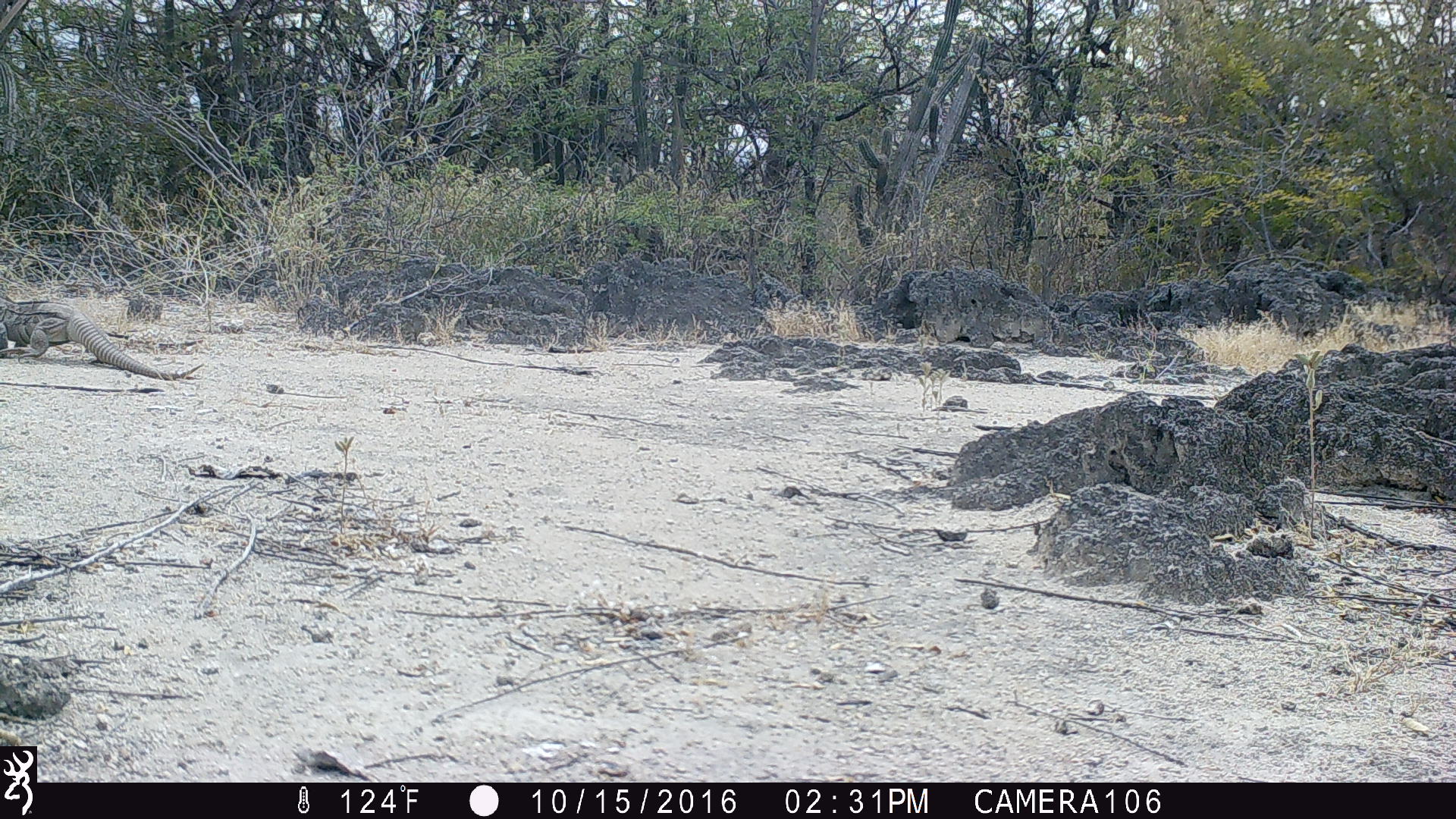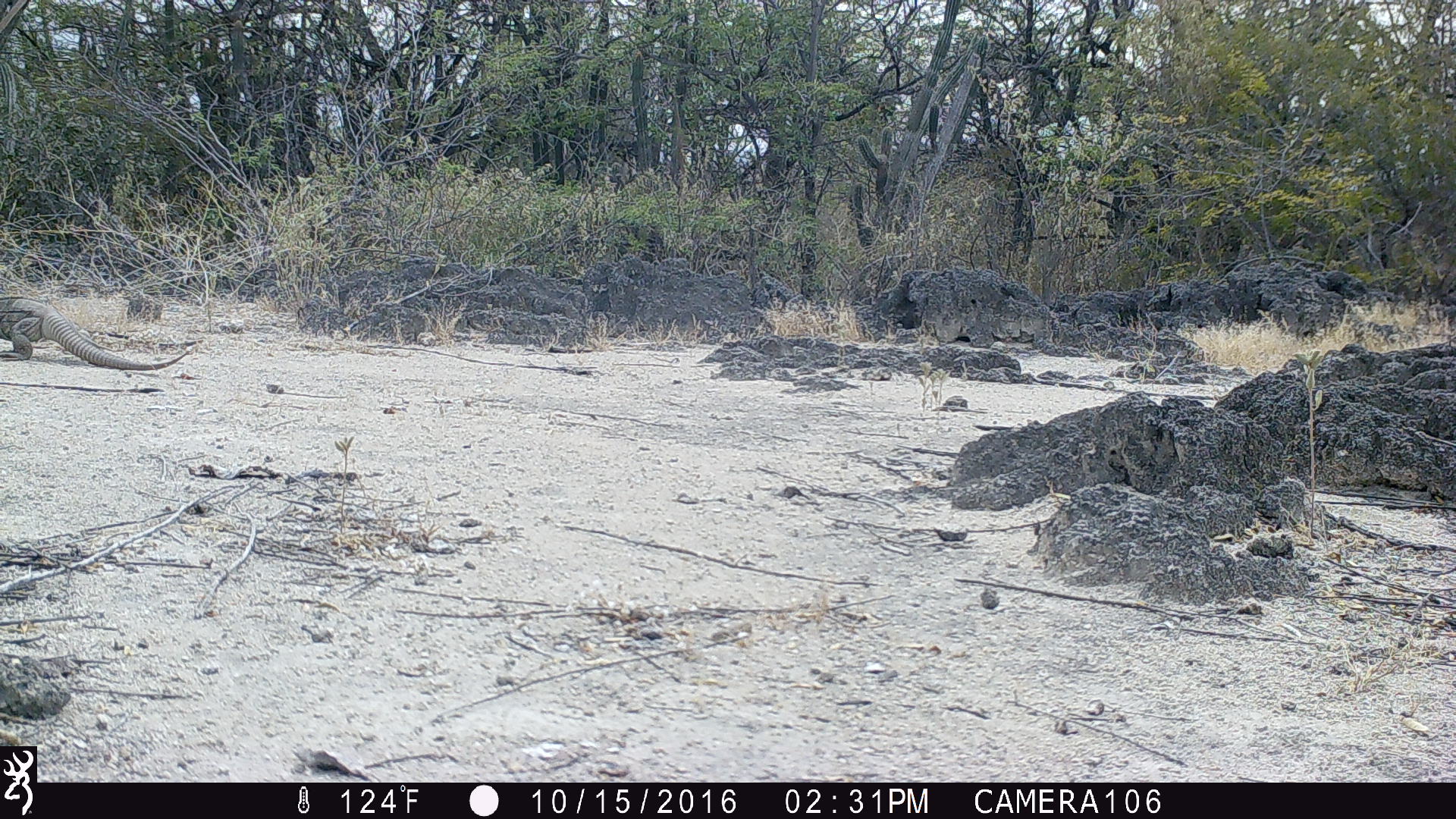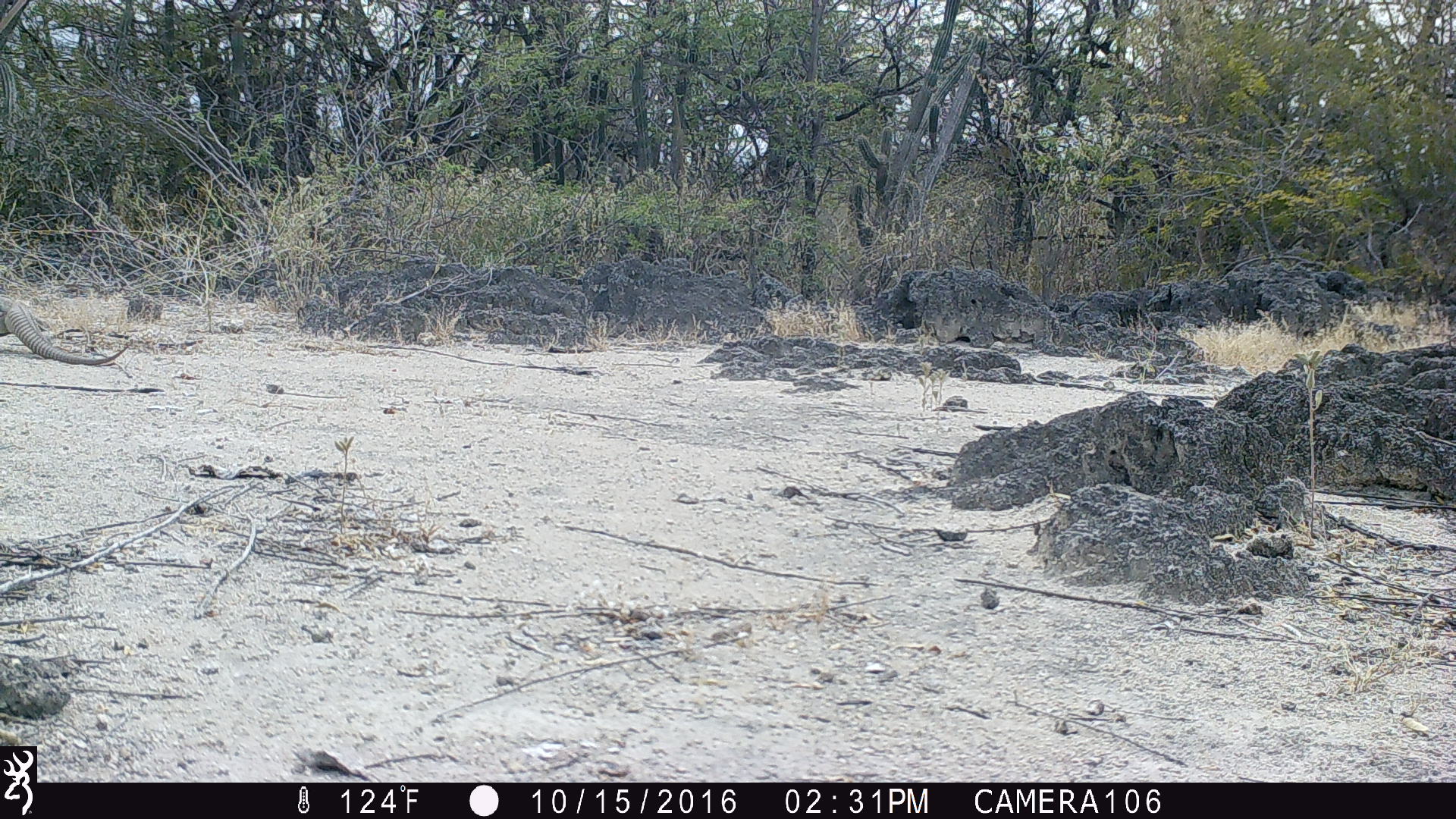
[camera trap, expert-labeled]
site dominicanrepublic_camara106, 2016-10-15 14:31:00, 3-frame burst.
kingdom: Animalia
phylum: Chordata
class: Reptilia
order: Squamata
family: Iguanidae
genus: Iguana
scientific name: Iguana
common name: typical iguanas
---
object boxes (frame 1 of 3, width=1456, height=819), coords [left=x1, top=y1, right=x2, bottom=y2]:
iguana: [left=1, top=287, right=193, bottom=381]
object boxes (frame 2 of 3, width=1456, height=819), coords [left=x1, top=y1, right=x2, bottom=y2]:
iguana: [left=0, top=287, right=195, bottom=371]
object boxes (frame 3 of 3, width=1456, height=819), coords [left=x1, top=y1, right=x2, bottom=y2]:
iguana: [left=0, top=289, right=130, bottom=366]